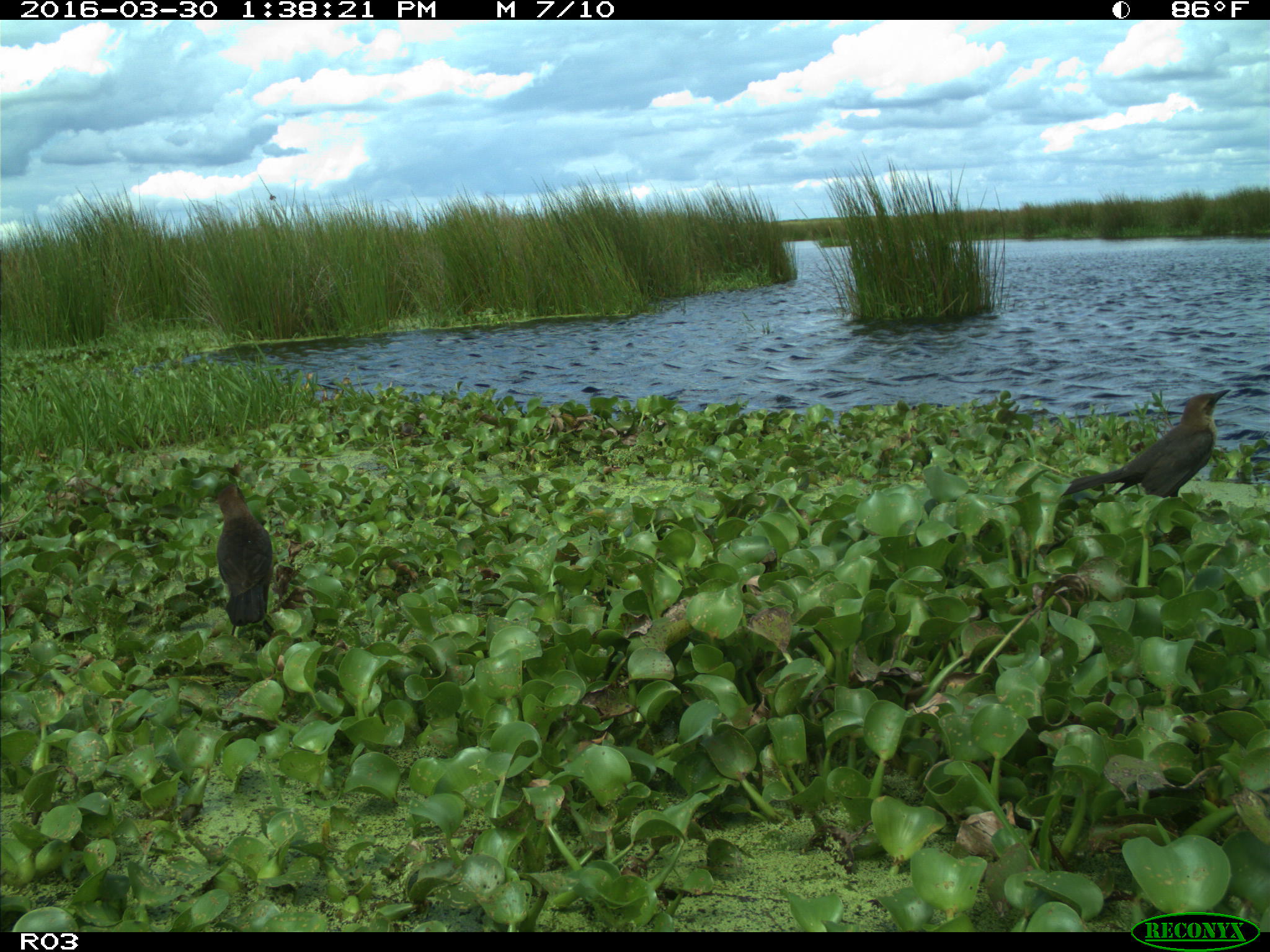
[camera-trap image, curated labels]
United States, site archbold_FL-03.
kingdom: Animalia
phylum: Chordata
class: Aves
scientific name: Aves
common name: birds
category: unidentified bird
Unidentified bird (birds) (Aves).